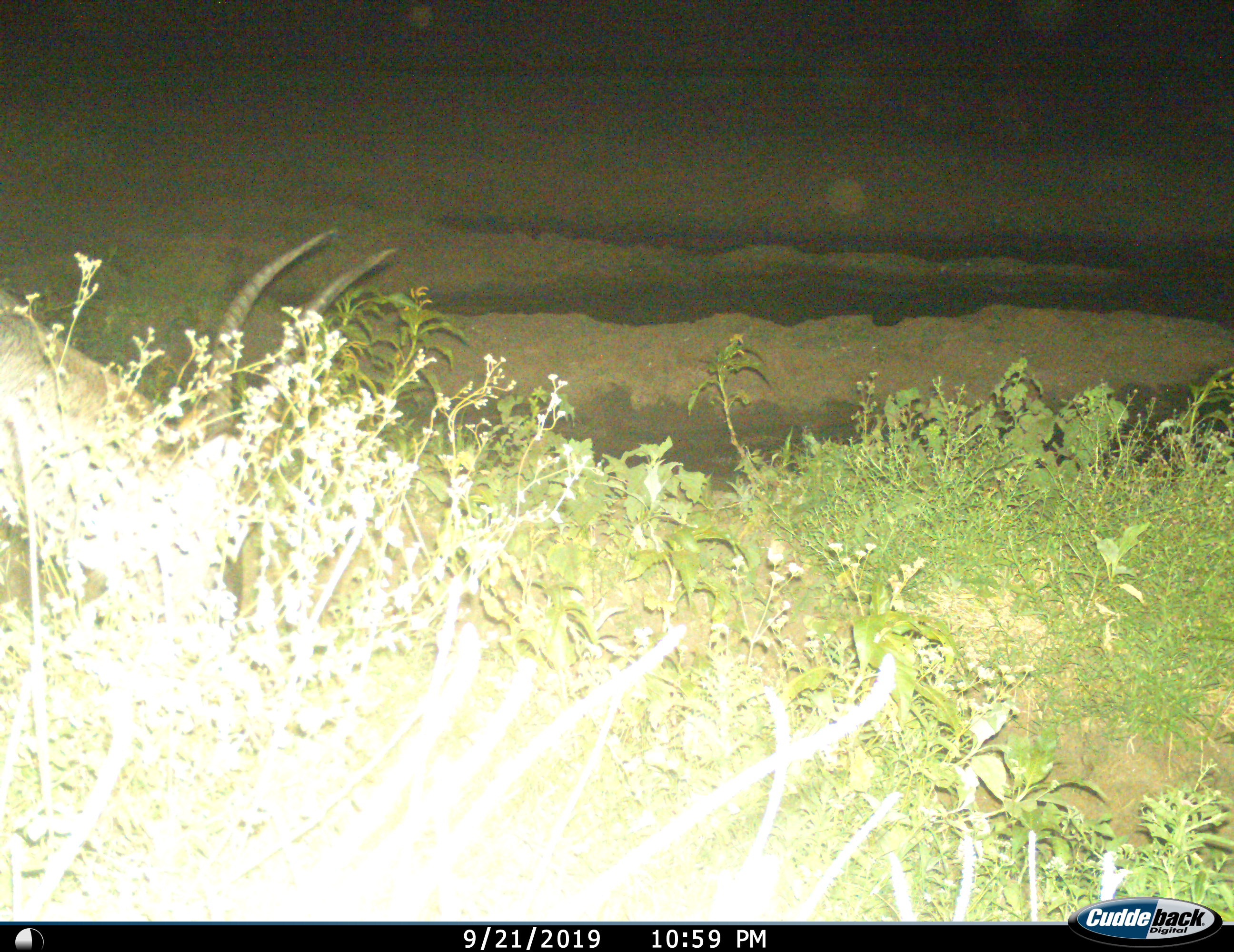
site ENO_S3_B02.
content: unidentified animal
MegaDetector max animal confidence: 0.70